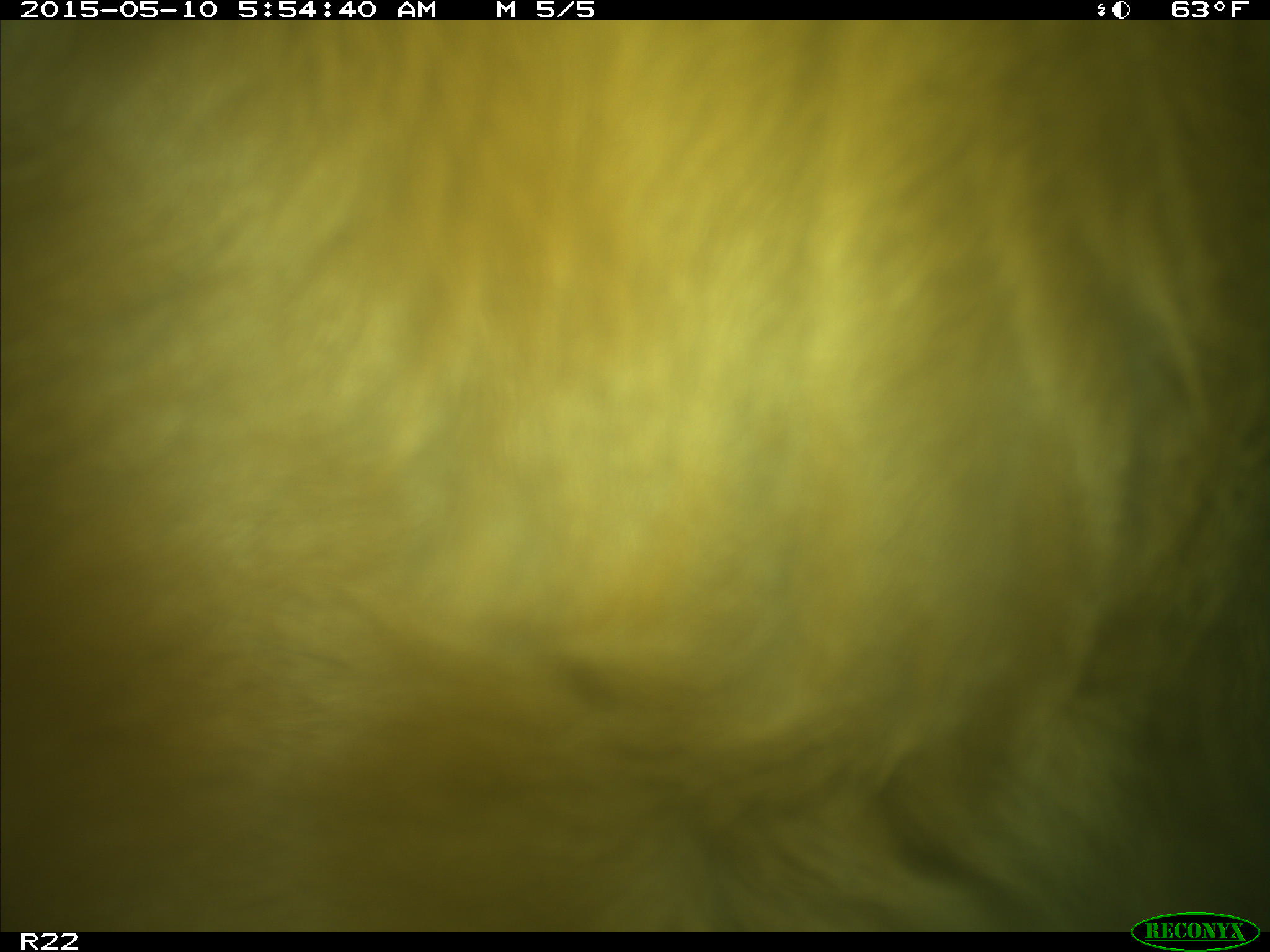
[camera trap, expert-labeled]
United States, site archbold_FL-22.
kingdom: Animalia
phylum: Chordata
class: Mammalia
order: Artiodactyla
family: Bovidae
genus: Bos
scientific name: Bos taurus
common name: domestic cow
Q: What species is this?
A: Bos taurus (domestic cow).